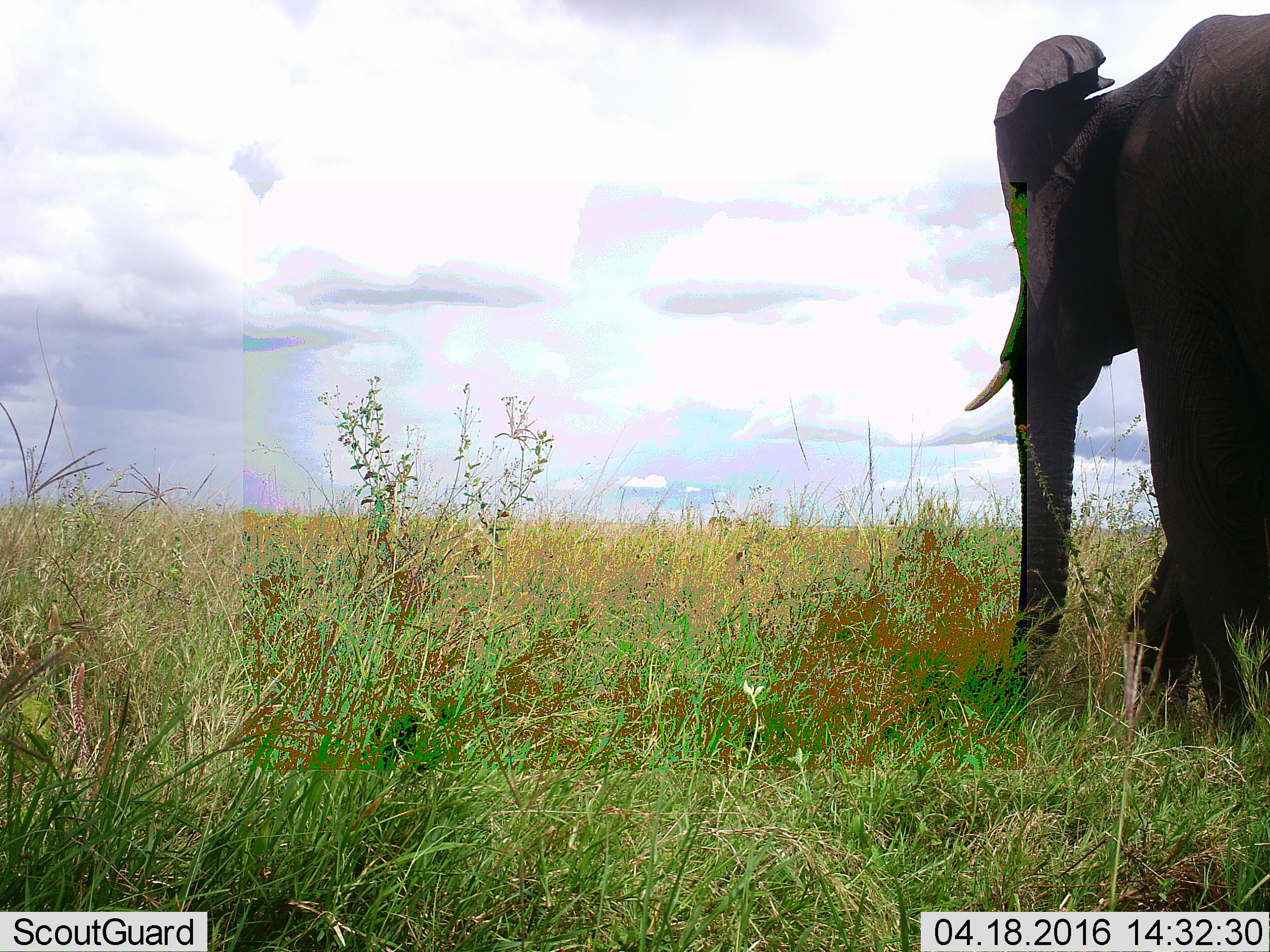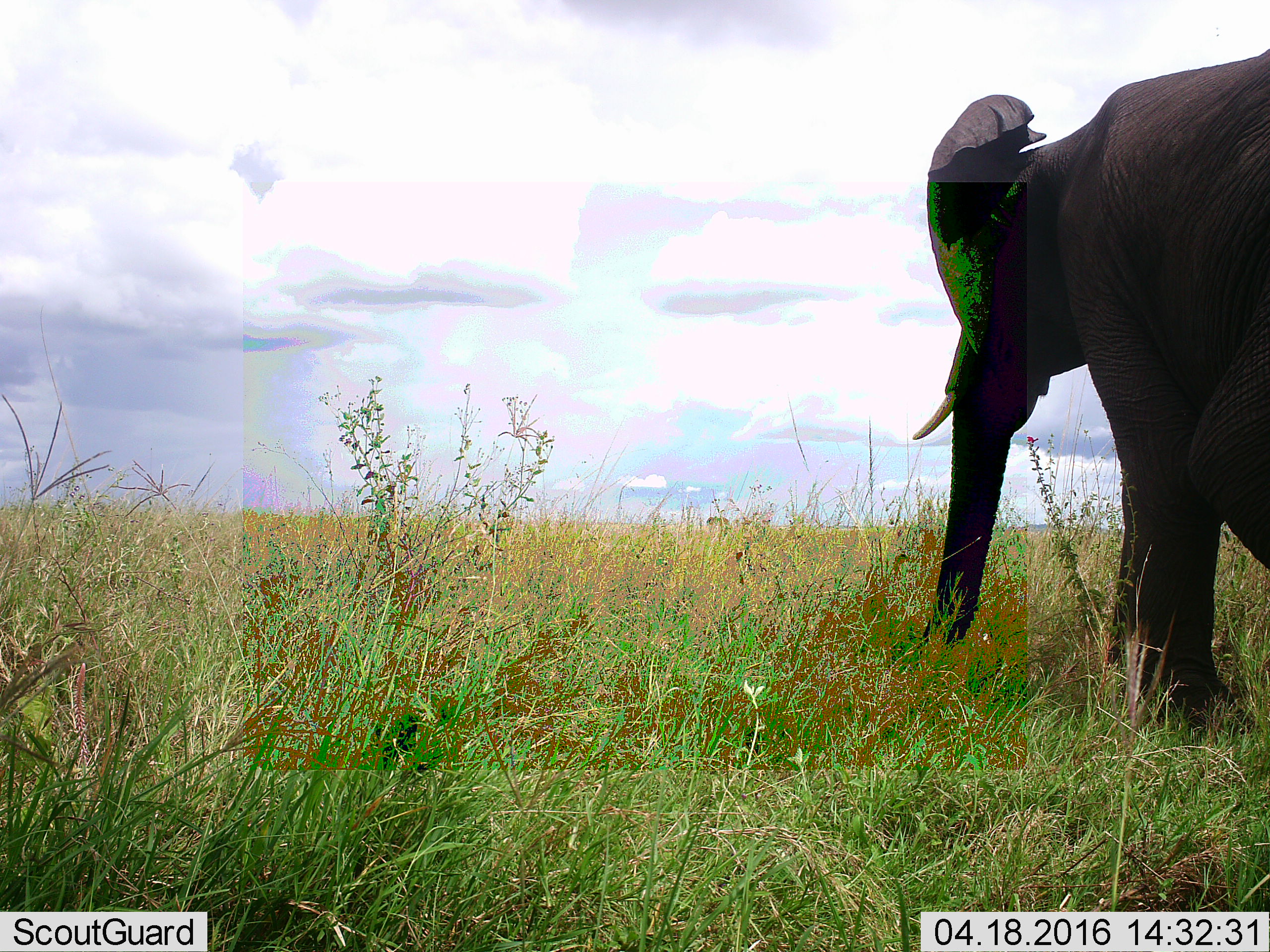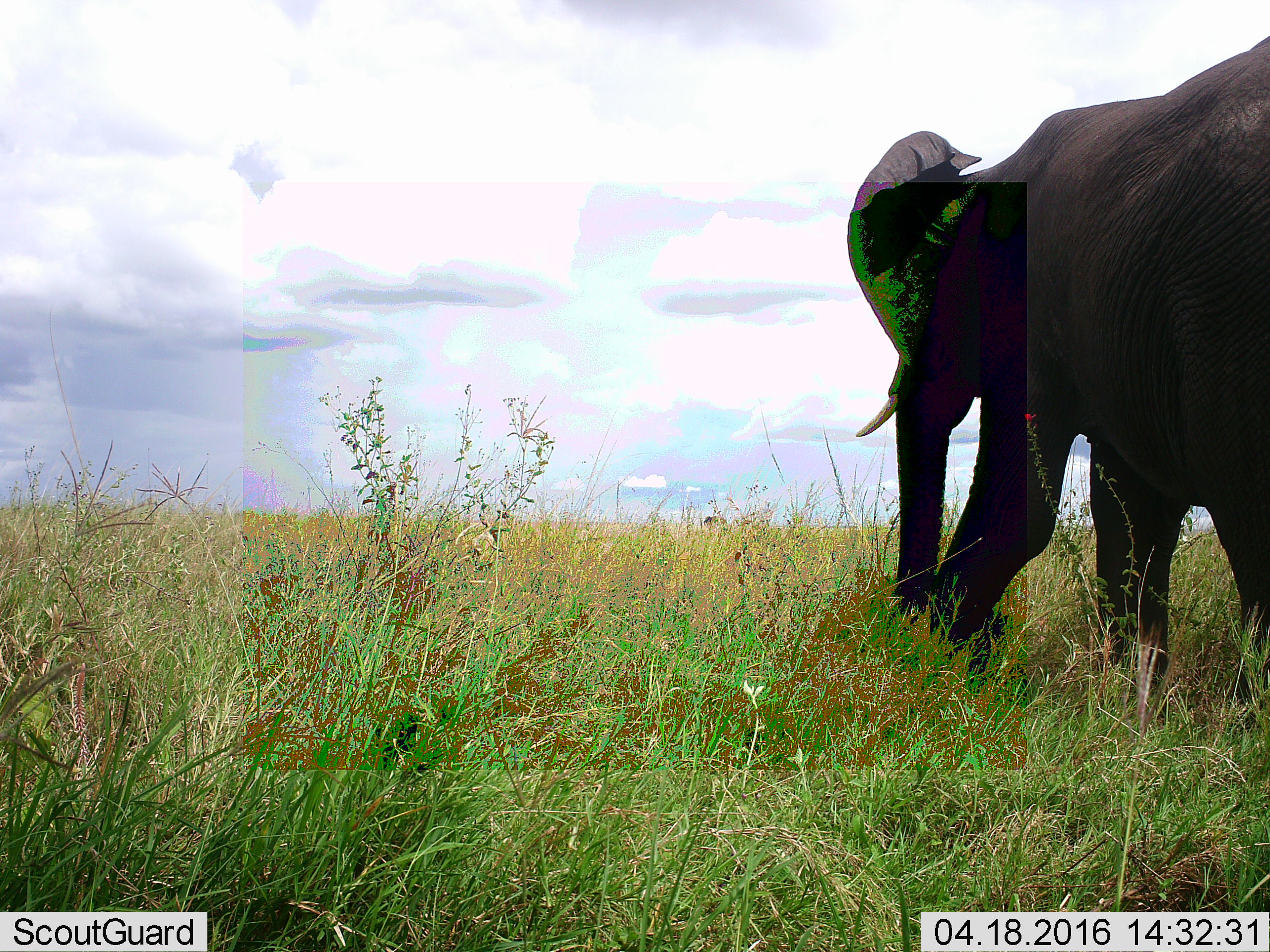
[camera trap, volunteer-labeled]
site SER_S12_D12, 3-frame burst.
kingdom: Animalia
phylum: Chordata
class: Mammalia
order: Proboscidea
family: Elephantidae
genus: Loxodonta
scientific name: Loxodonta africana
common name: african bush elephant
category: elephant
Elephant (african bush elephant) (Loxodonta africana), count 1. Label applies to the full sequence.